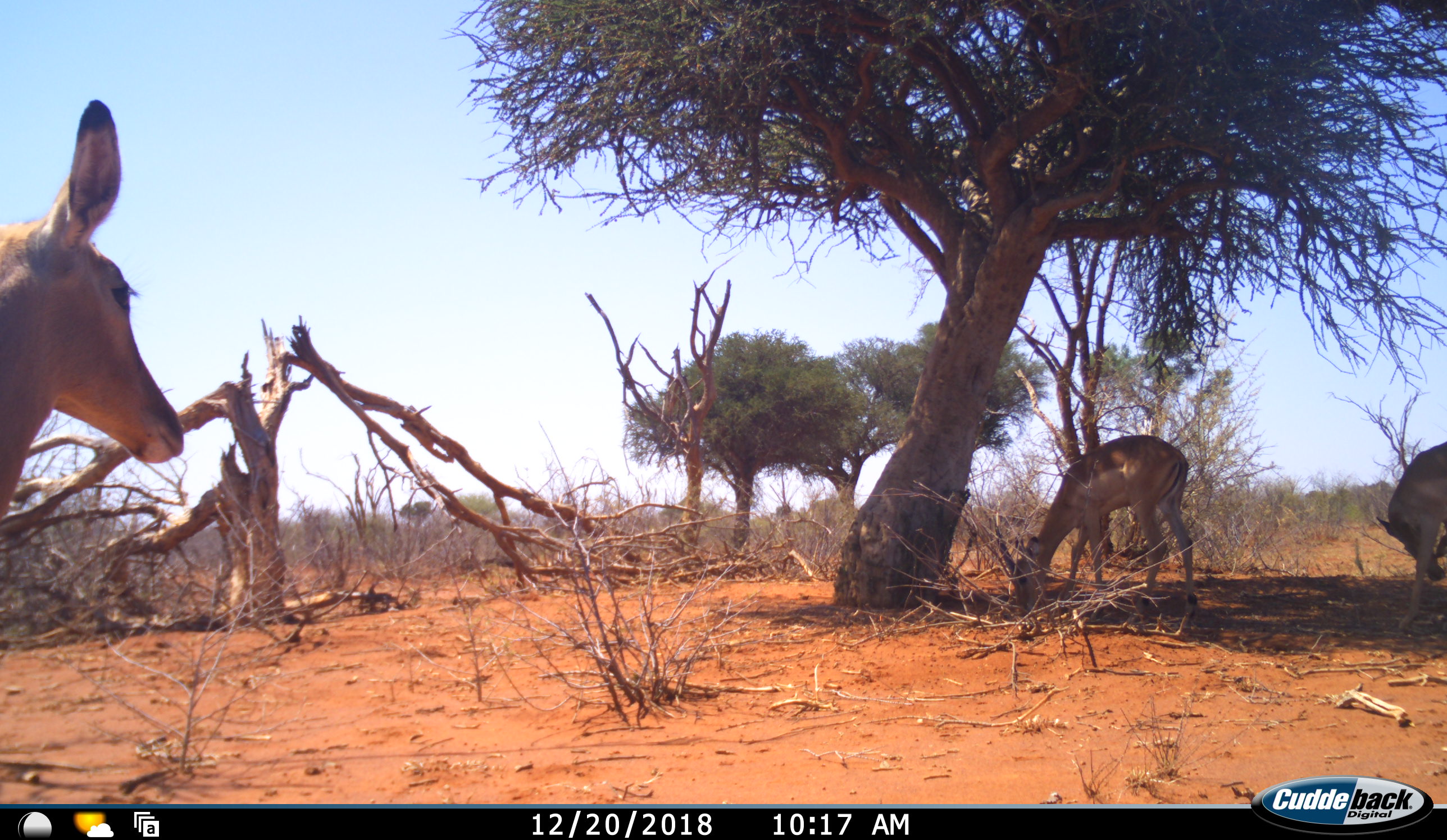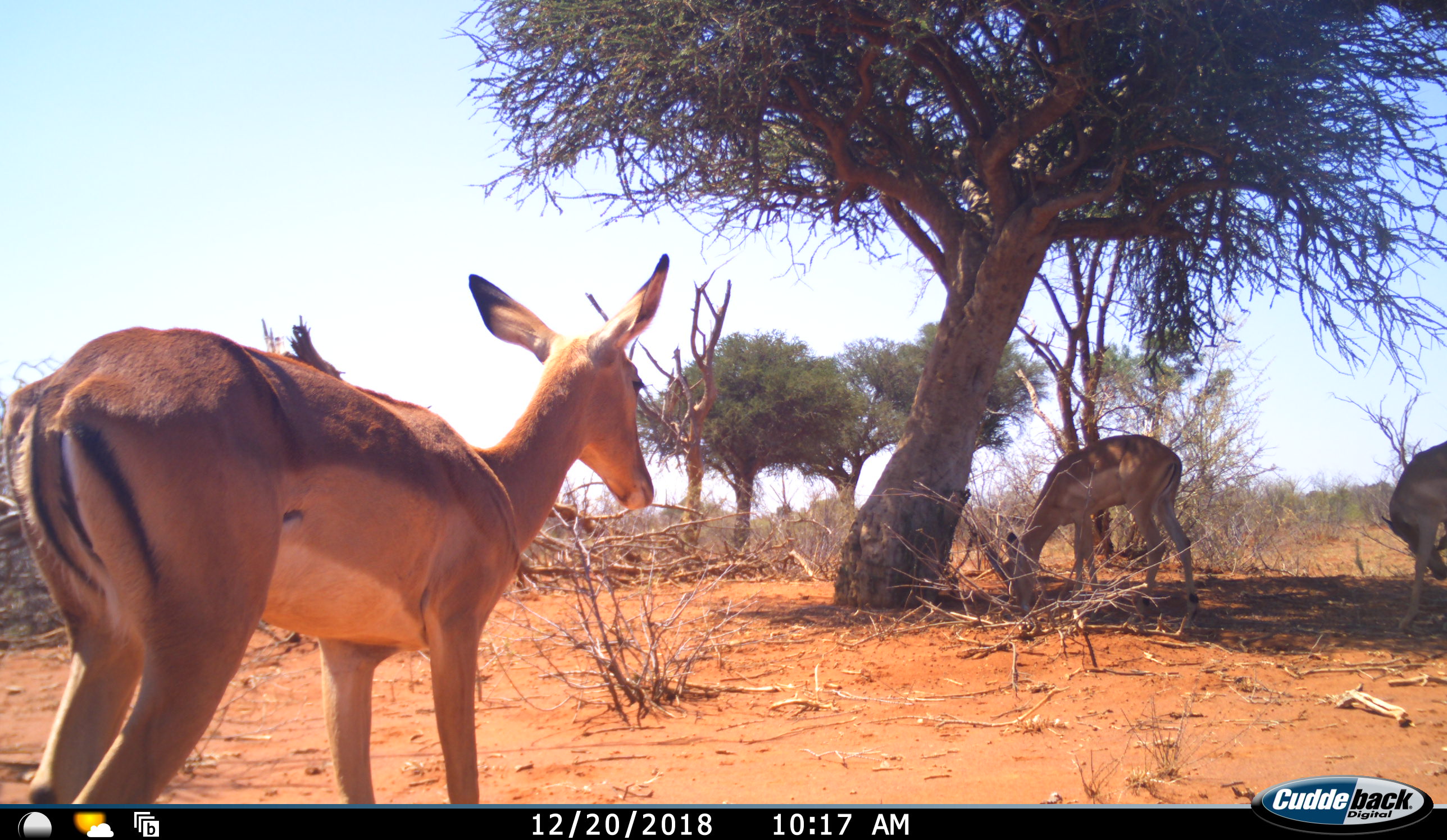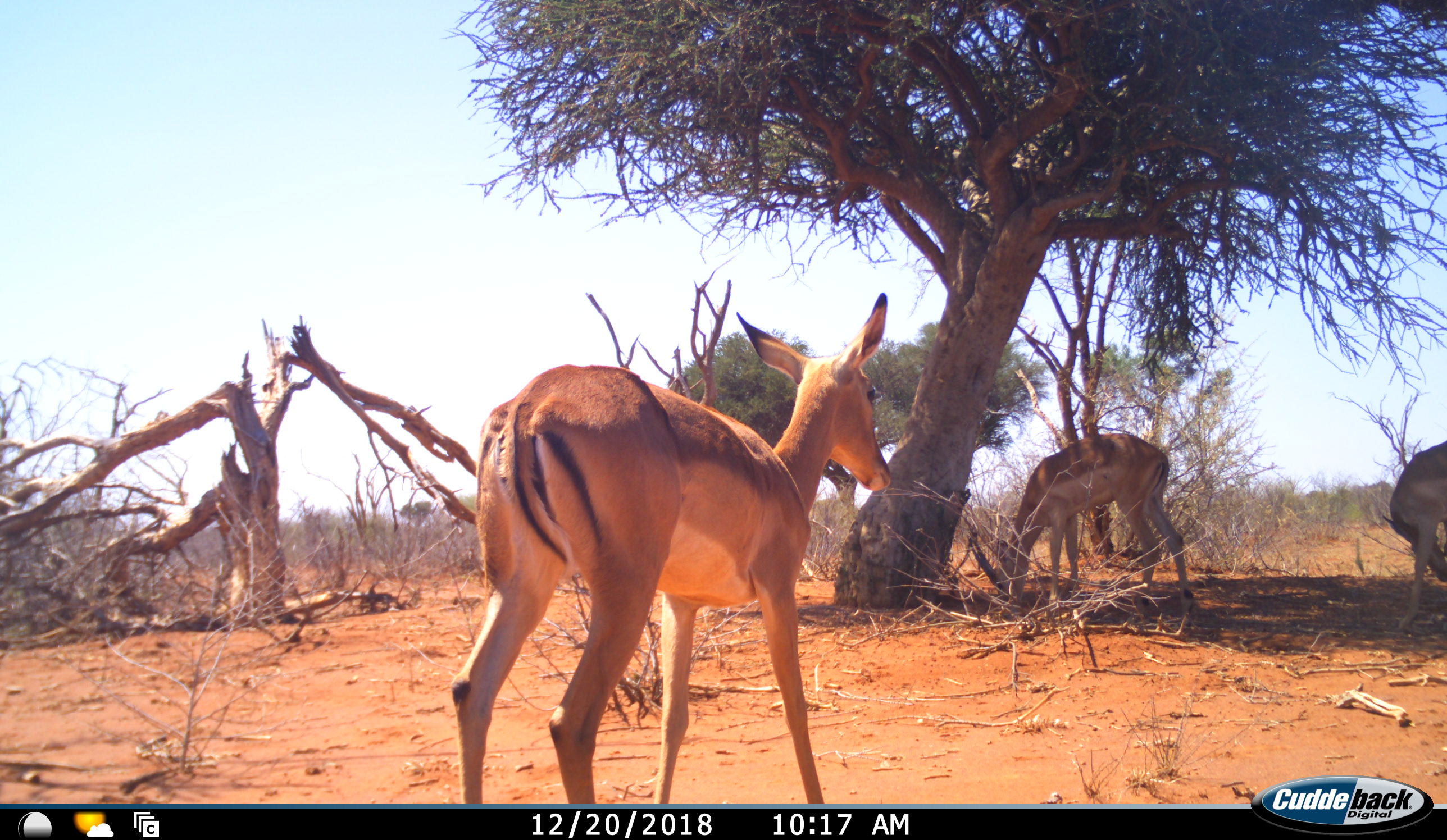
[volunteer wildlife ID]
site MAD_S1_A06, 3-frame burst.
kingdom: Animalia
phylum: Chordata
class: Mammalia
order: Artiodactyla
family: Bovidae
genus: Aepyceros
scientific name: Aepyceros melampus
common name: impala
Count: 3.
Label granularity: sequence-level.